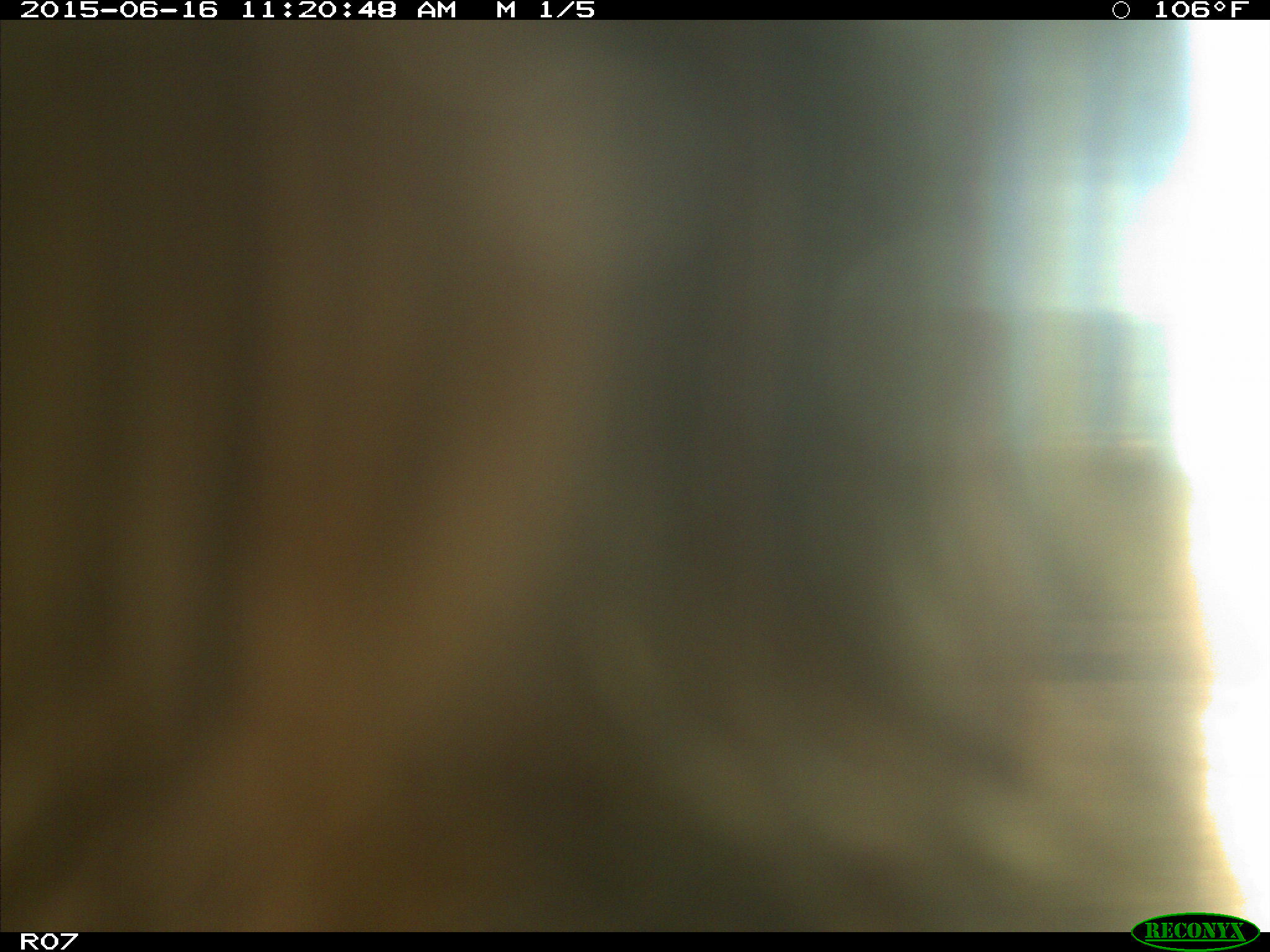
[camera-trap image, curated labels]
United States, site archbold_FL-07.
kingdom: Animalia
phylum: Chordata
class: Mammalia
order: Artiodactyla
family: Bovidae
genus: Bos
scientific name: Bos taurus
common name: domestic cow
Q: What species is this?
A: Bos taurus (domestic cow).